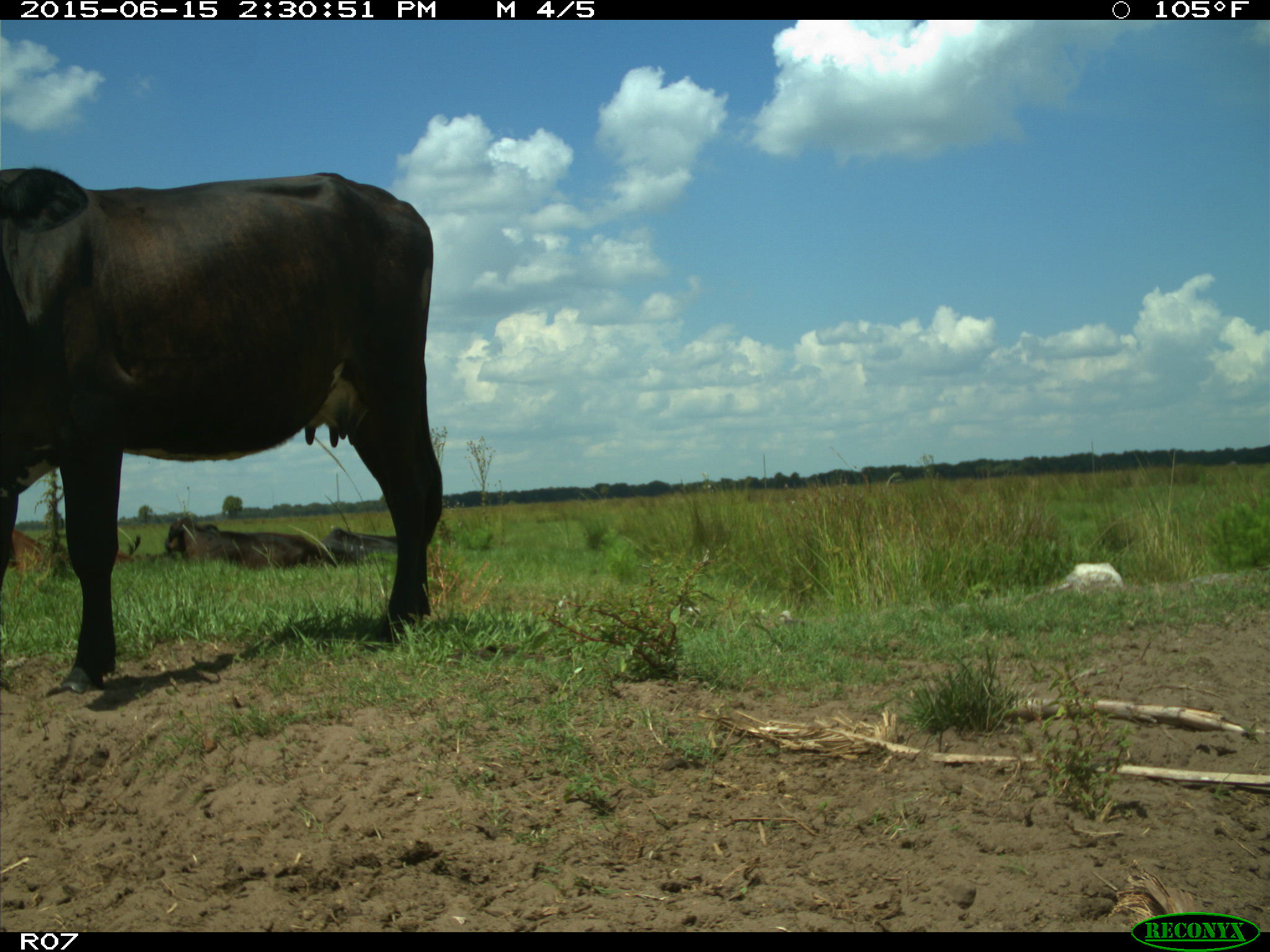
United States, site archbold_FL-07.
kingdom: Animalia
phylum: Chordata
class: Mammalia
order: Artiodactyla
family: Bovidae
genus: Bos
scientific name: Bos taurus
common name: domestic cow